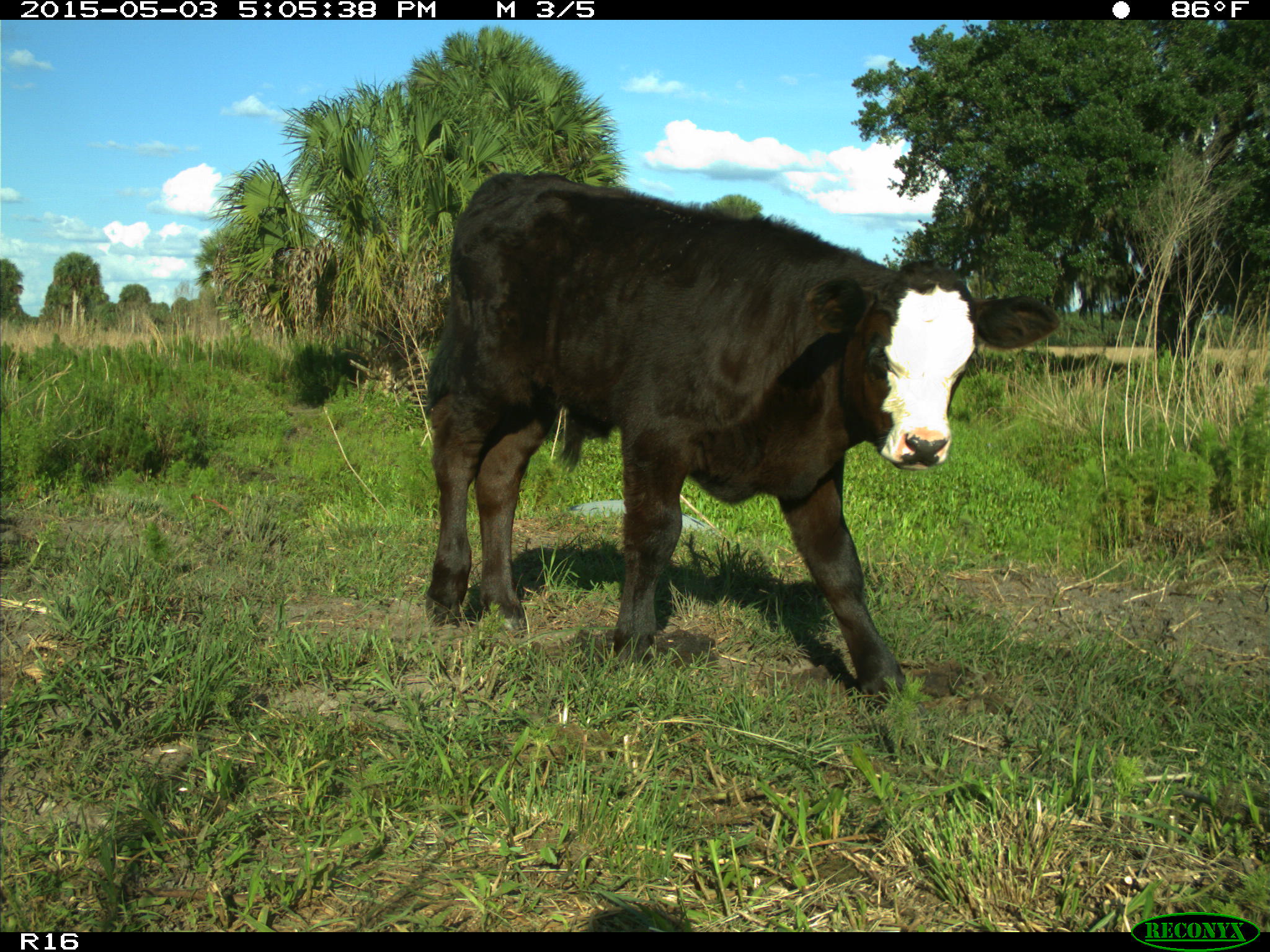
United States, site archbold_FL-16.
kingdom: Animalia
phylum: Chordata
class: Mammalia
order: Artiodactyla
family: Bovidae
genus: Bos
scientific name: Bos taurus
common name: domestic cow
Bos taurus (domestic cow).